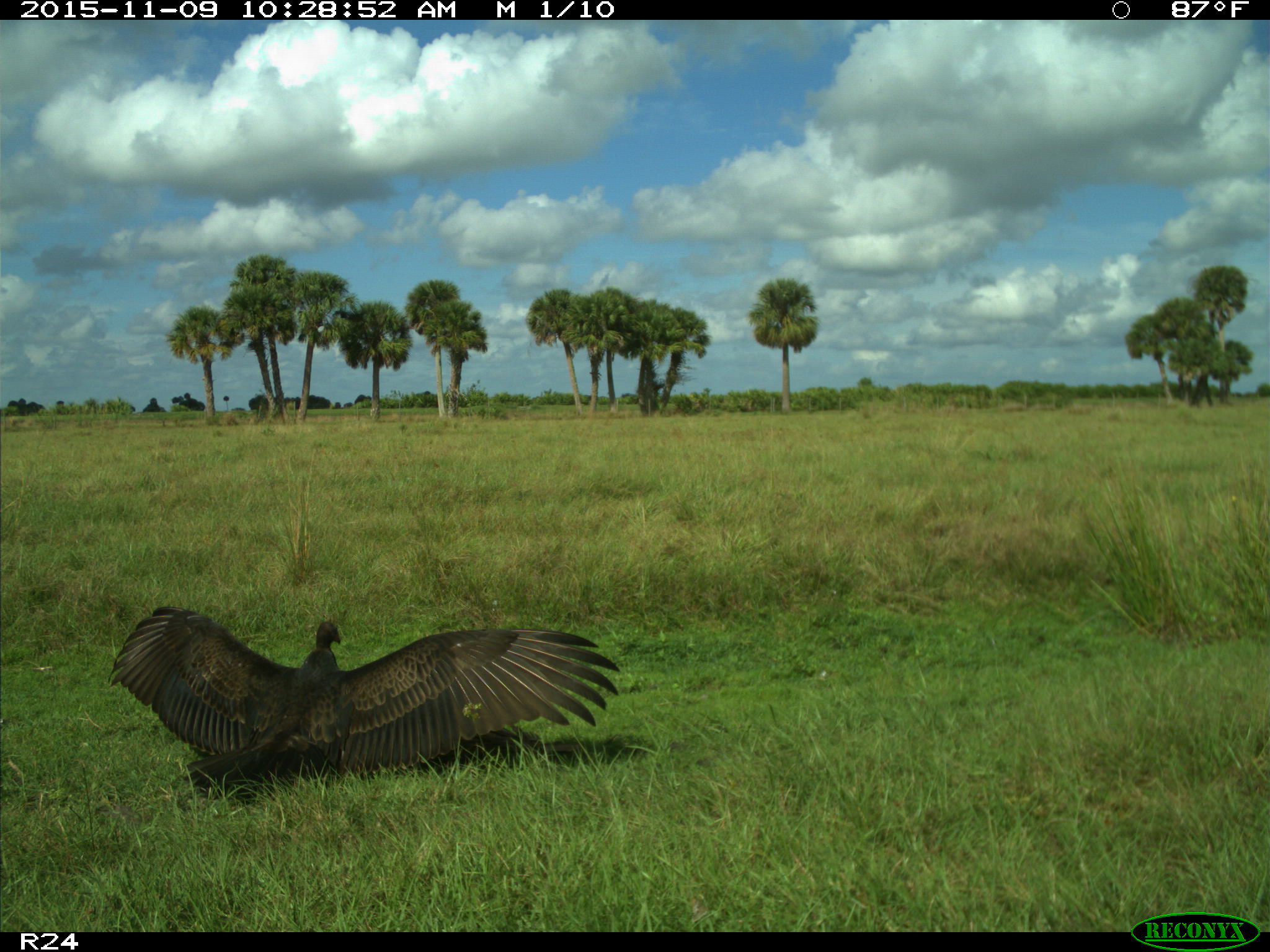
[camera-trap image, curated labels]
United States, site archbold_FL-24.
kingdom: Animalia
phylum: Chordata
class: Aves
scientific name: Aves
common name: birds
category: unidentified bird